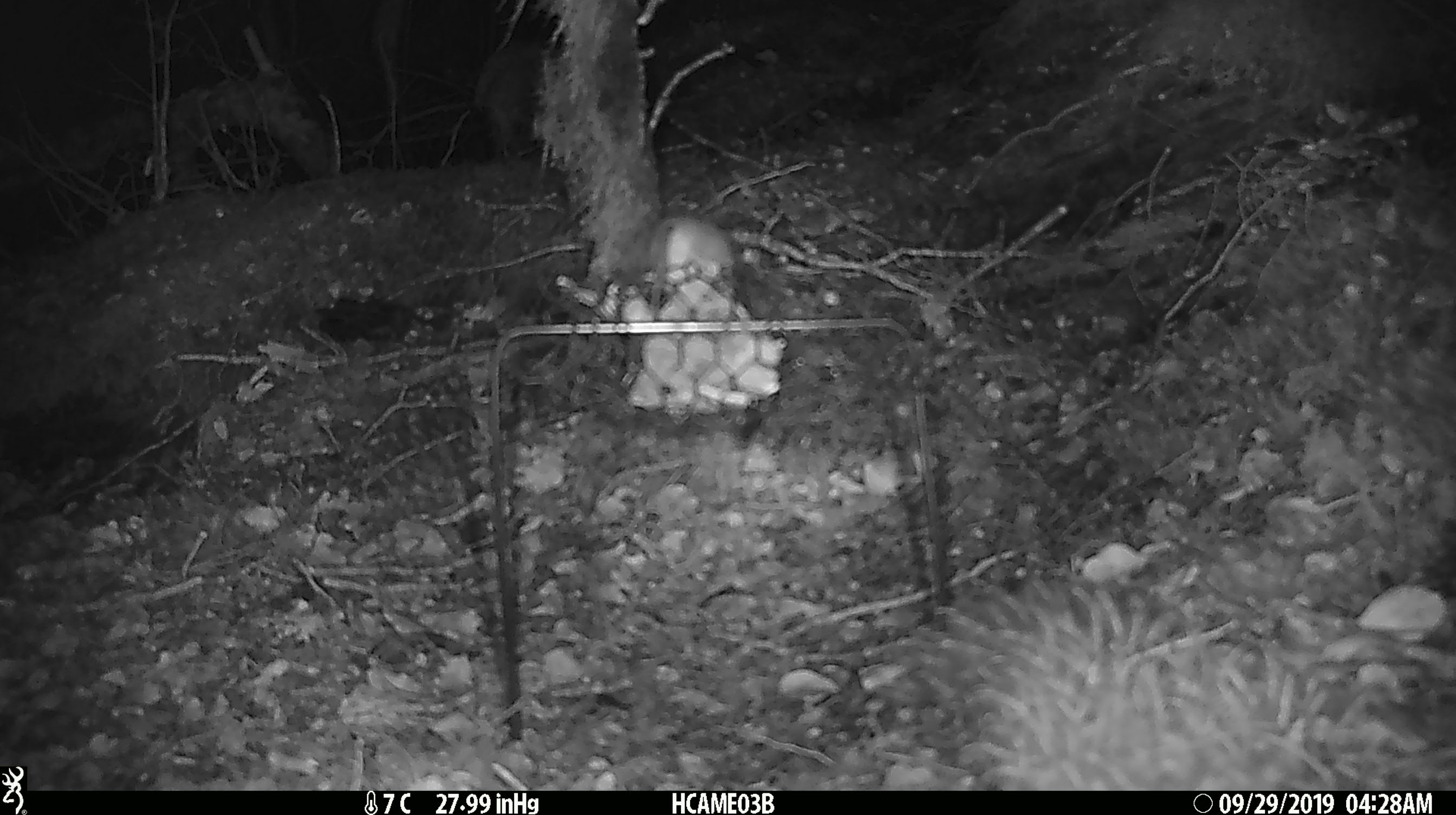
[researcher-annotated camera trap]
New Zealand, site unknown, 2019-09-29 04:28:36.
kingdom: Animalia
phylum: Chordata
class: Mammalia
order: Rodentia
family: Muridae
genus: Mus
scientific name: Mus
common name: mouse